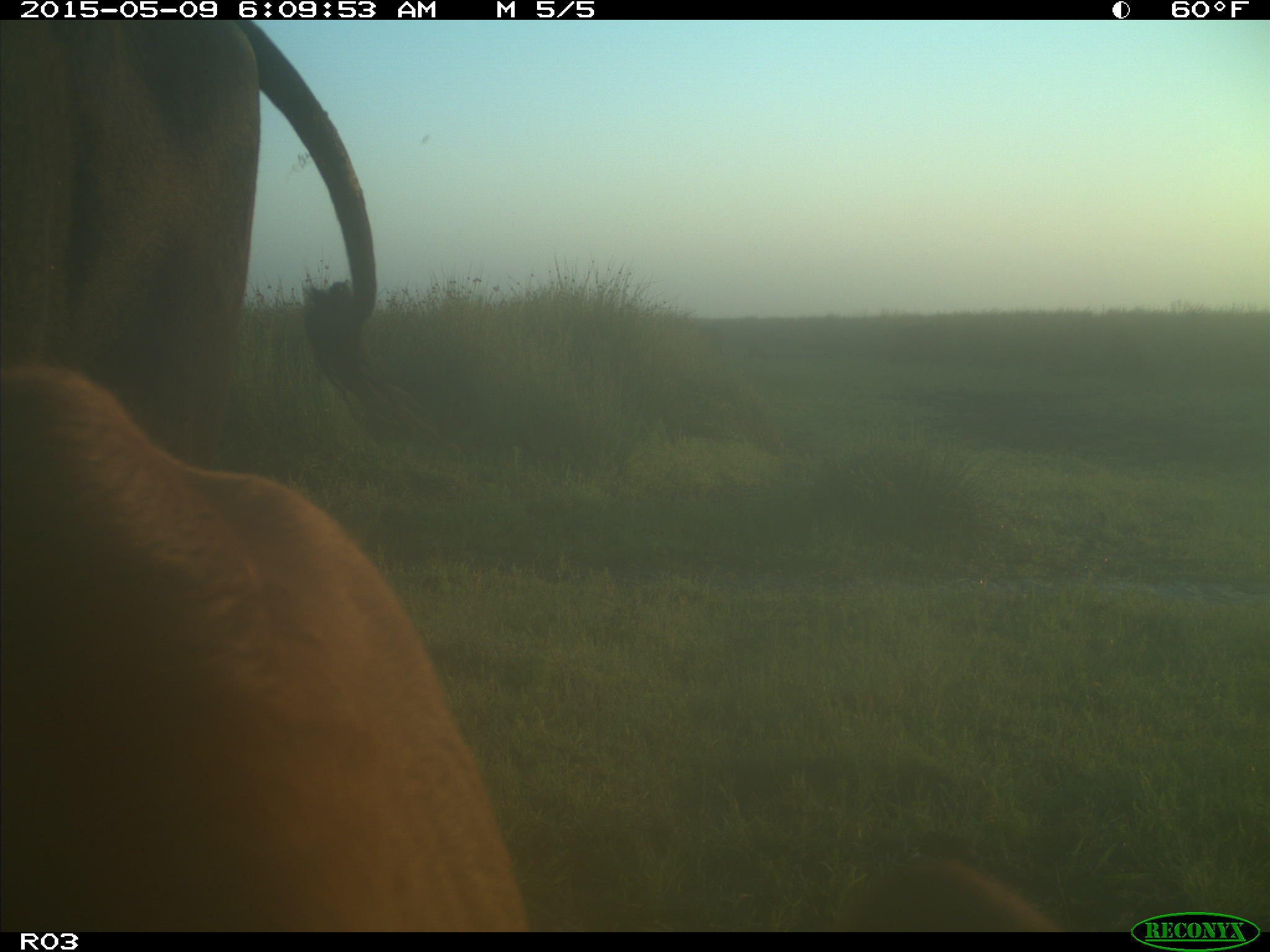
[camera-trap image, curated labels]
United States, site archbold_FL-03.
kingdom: Animalia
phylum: Chordata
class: Mammalia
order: Artiodactyla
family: Bovidae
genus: Bos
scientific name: Bos taurus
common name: domestic cow